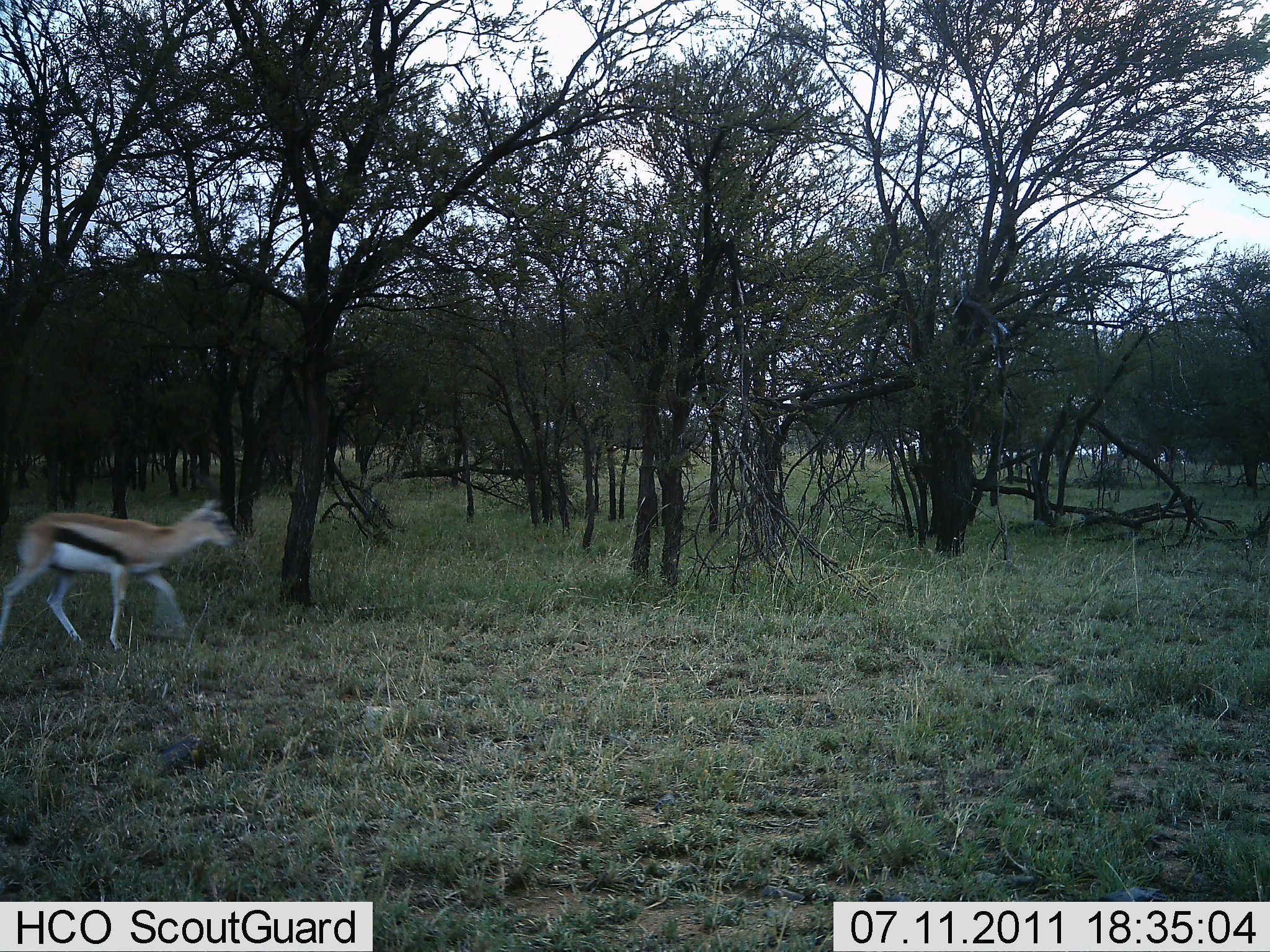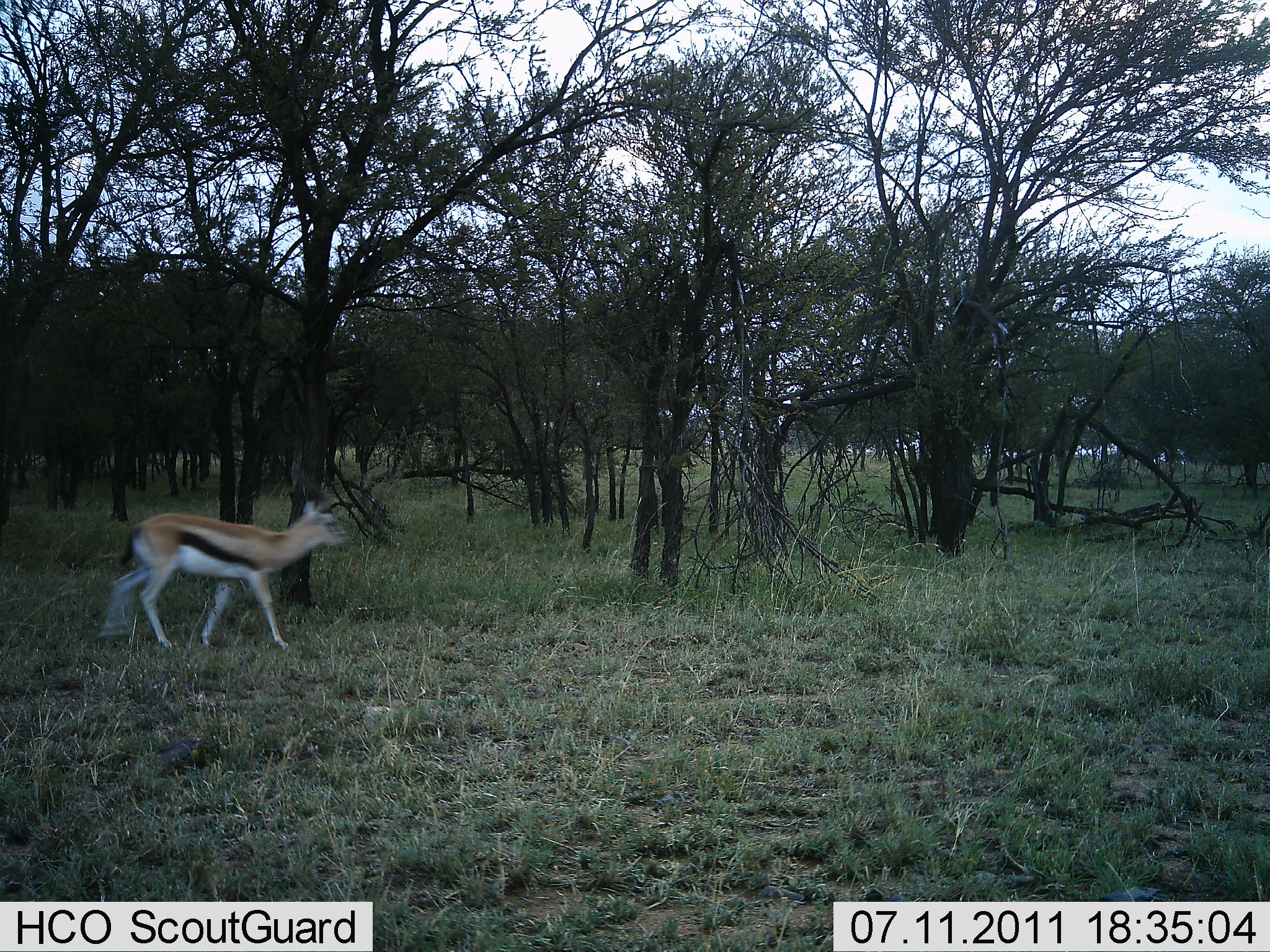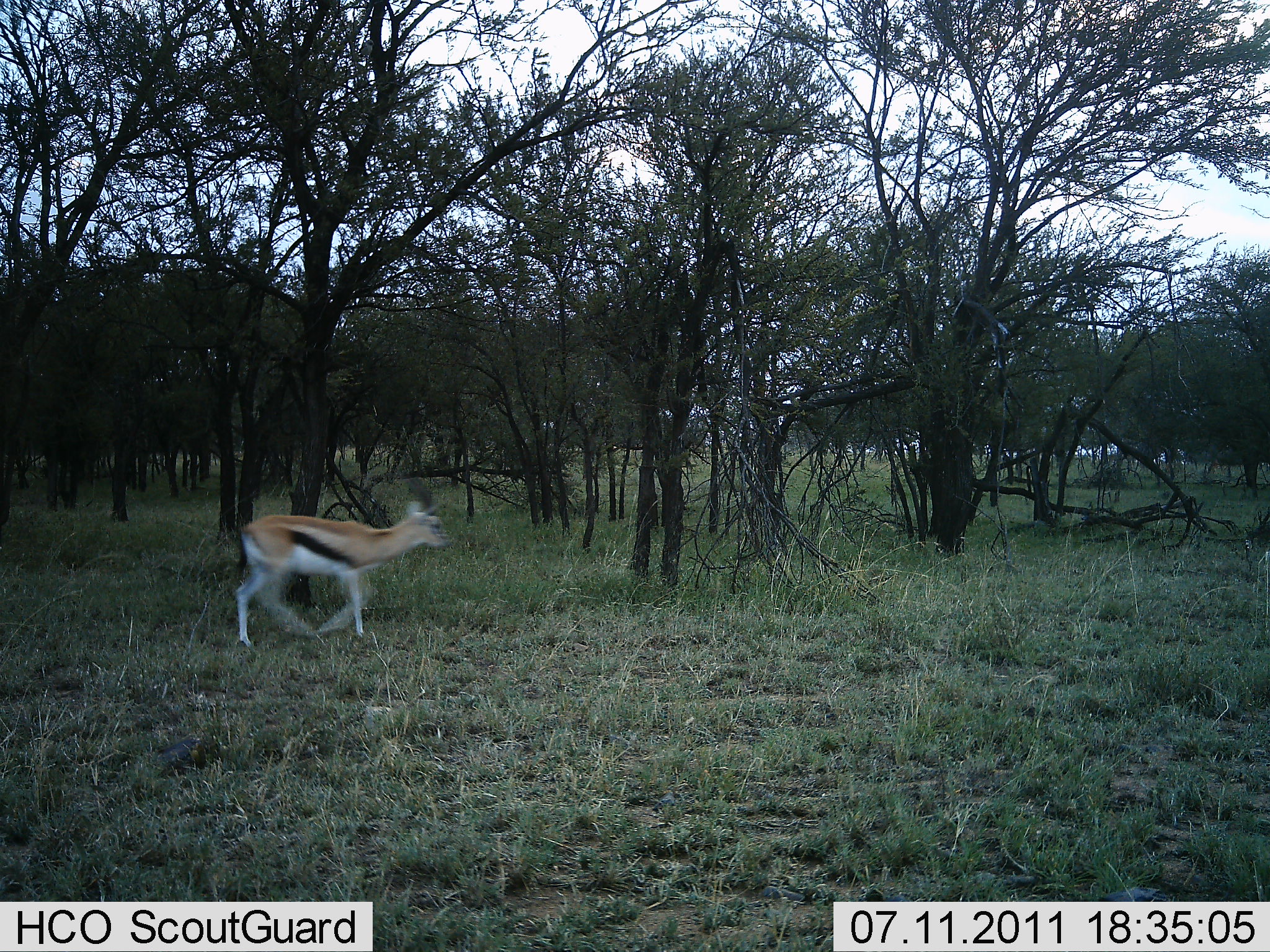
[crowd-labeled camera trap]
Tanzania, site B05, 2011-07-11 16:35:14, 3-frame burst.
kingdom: Animalia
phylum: Chordata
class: Mammalia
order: Artiodactyla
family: Bovidae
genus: Eudorcas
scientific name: Eudorcas thomsonii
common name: thomson's gazelle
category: gazellethomsons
Gazellethomsons (thomson's gazelle) (Eudorcas thomsonii), count 1. Behavior (volunteer vote fractions): standing 0%, resting 0%, moving 100%, interacting 0%. Young present (vote fraction): 0%. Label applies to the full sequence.